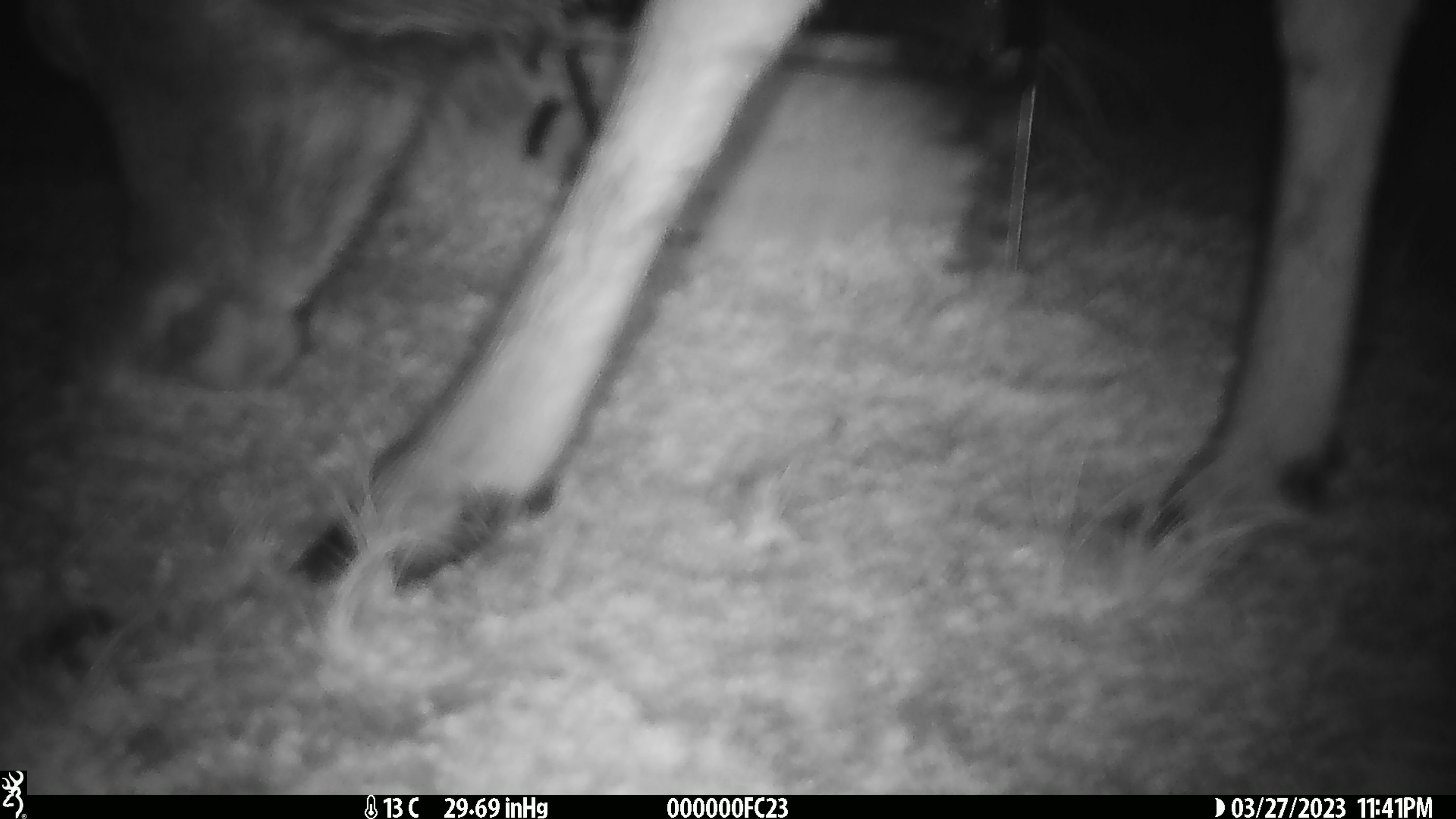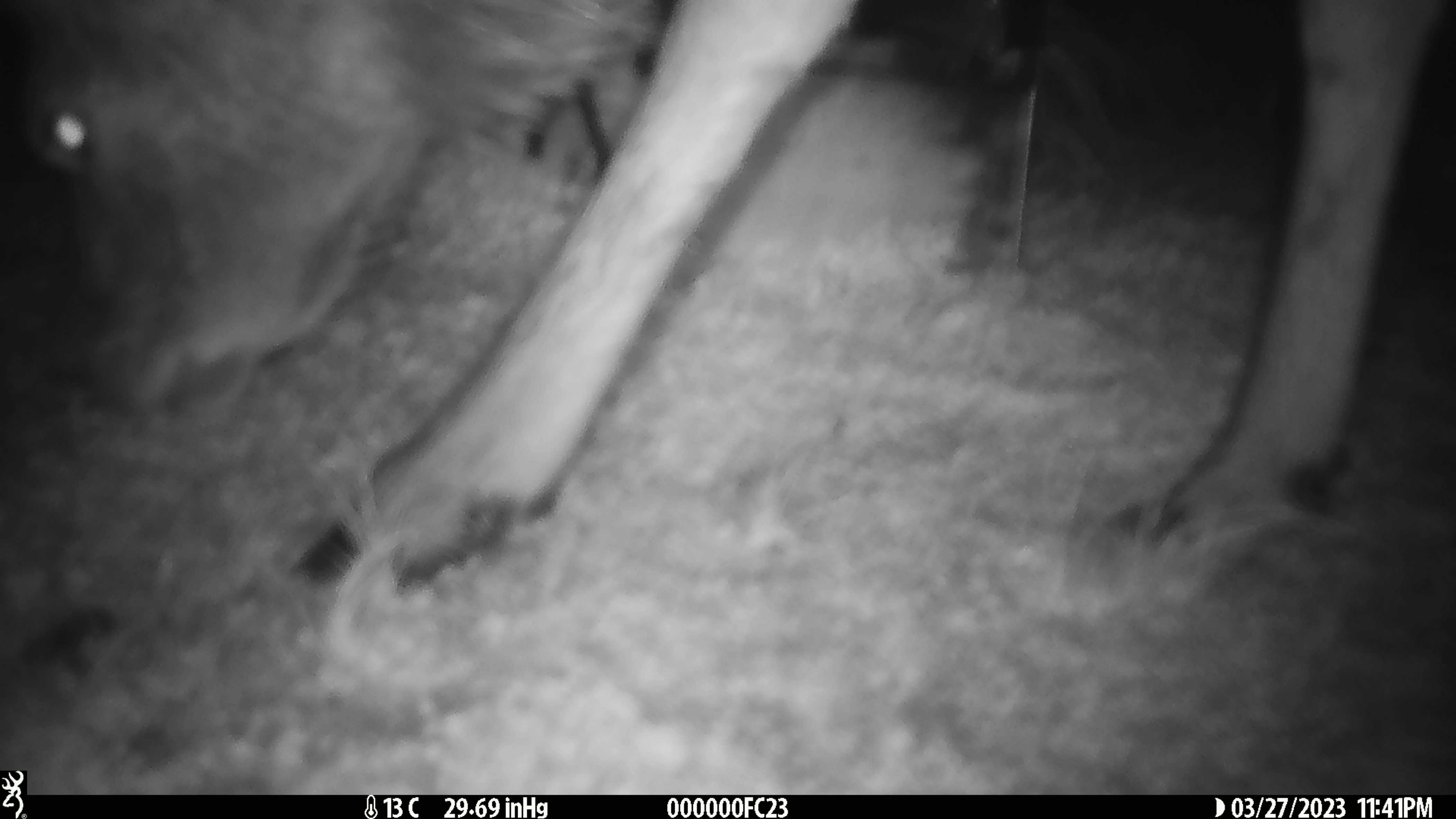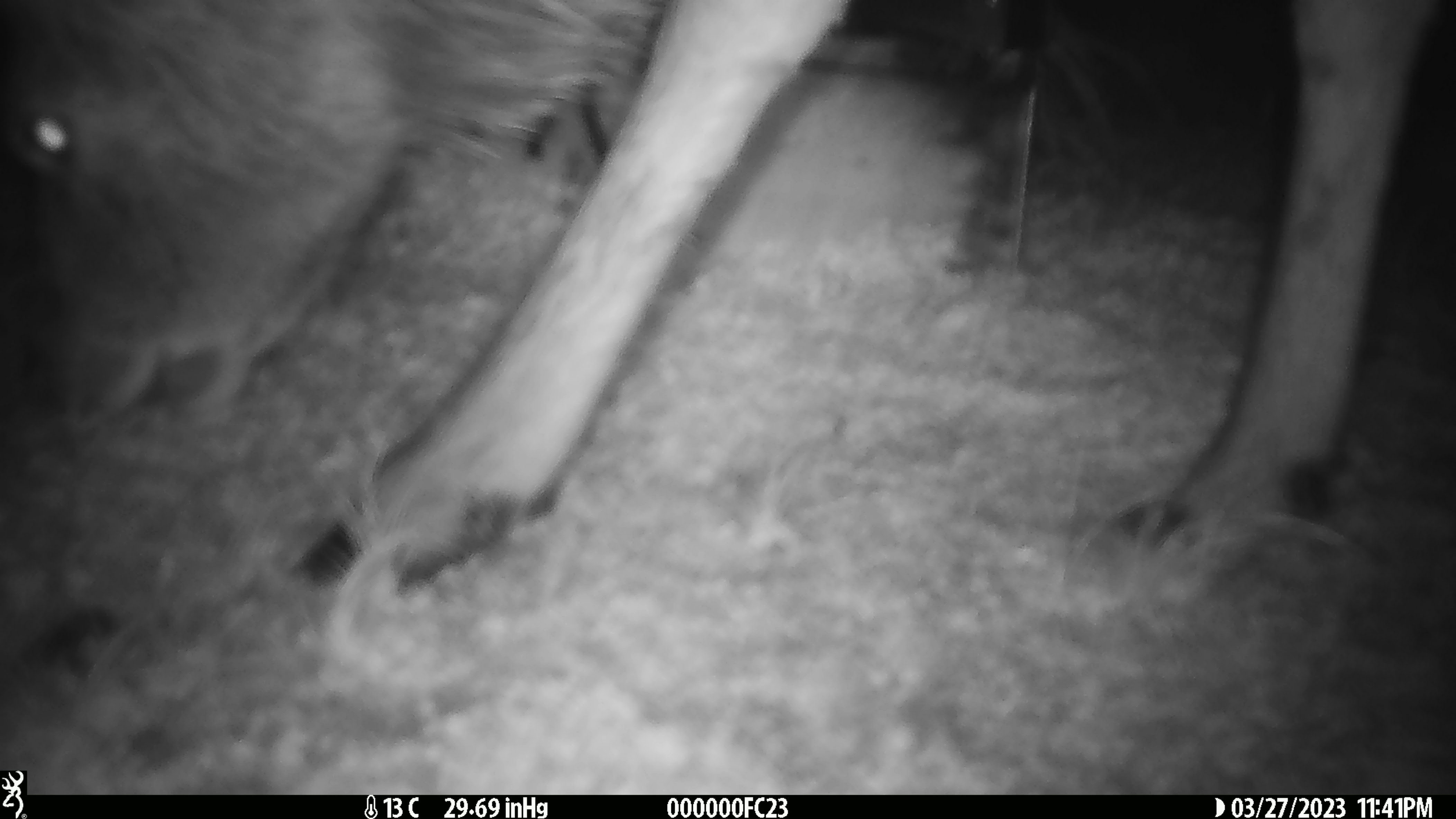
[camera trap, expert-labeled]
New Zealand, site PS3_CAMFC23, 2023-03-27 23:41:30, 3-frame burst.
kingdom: Animalia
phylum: Chordata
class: Mammalia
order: Artiodactyla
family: Cervidae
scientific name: Cervidae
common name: deer